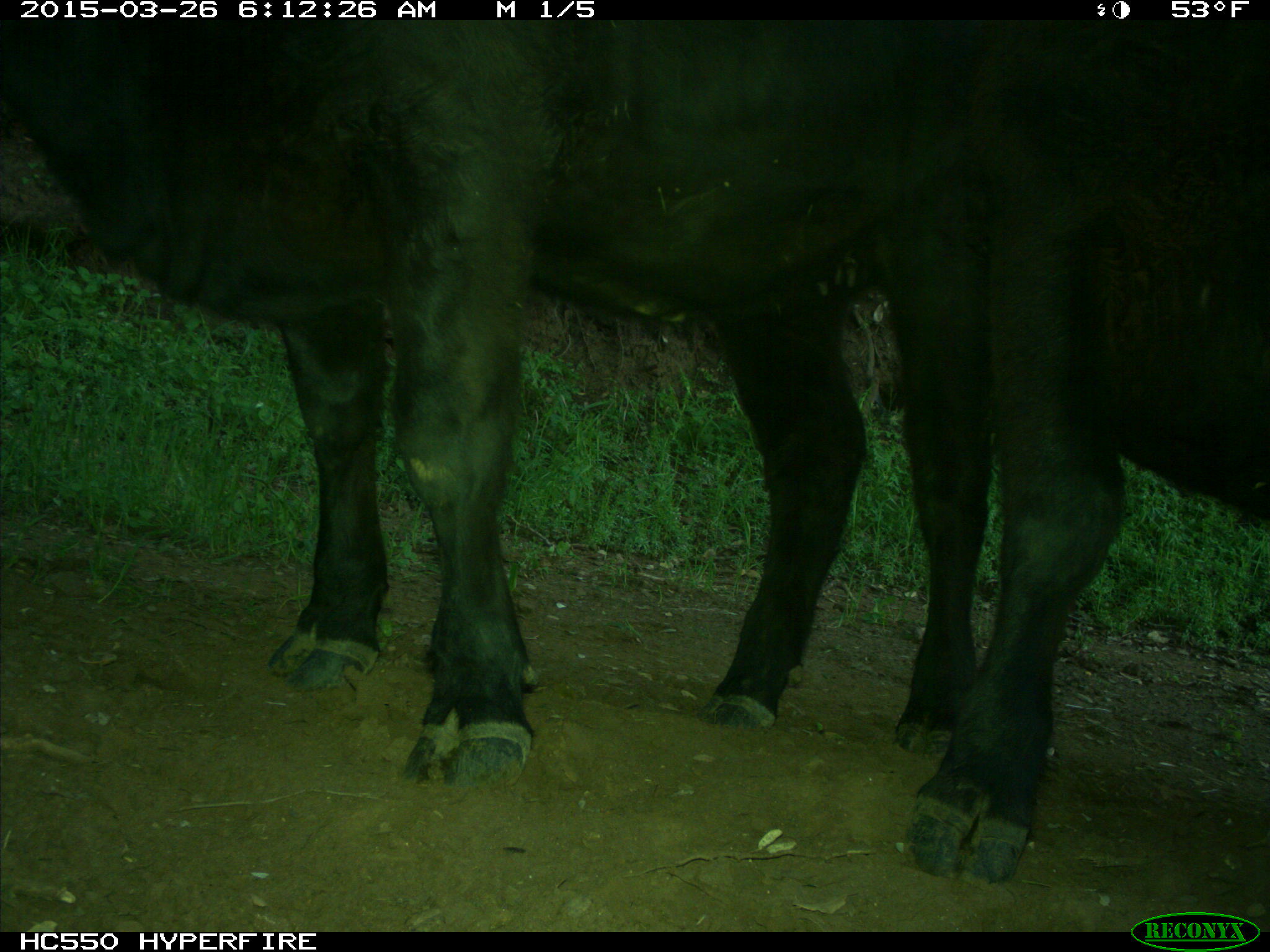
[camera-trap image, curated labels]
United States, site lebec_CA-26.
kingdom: Animalia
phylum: Chordata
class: Mammalia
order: Artiodactyla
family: Bovidae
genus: Bos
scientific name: Bos taurus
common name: domestic cow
Bos taurus (domestic cow).